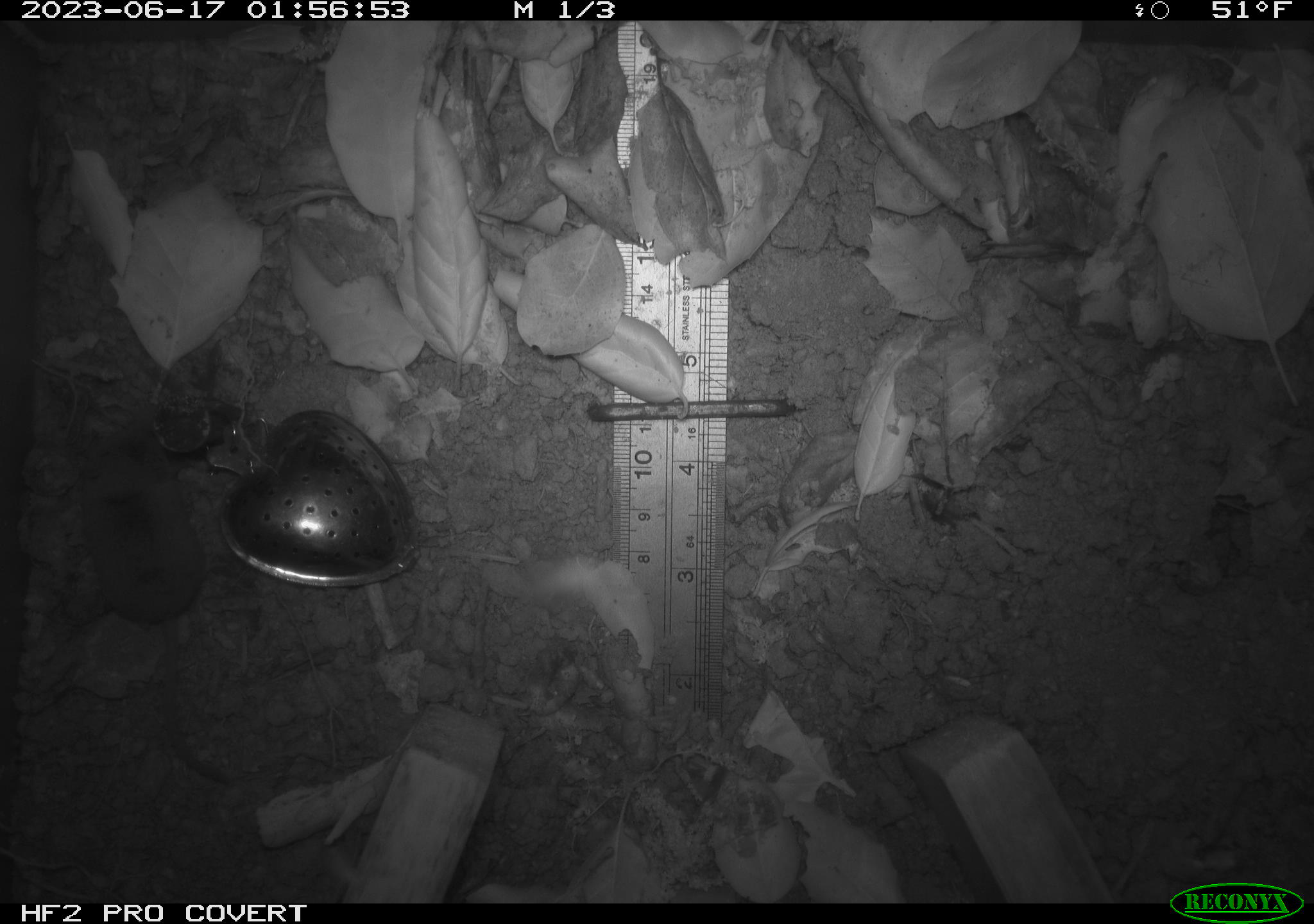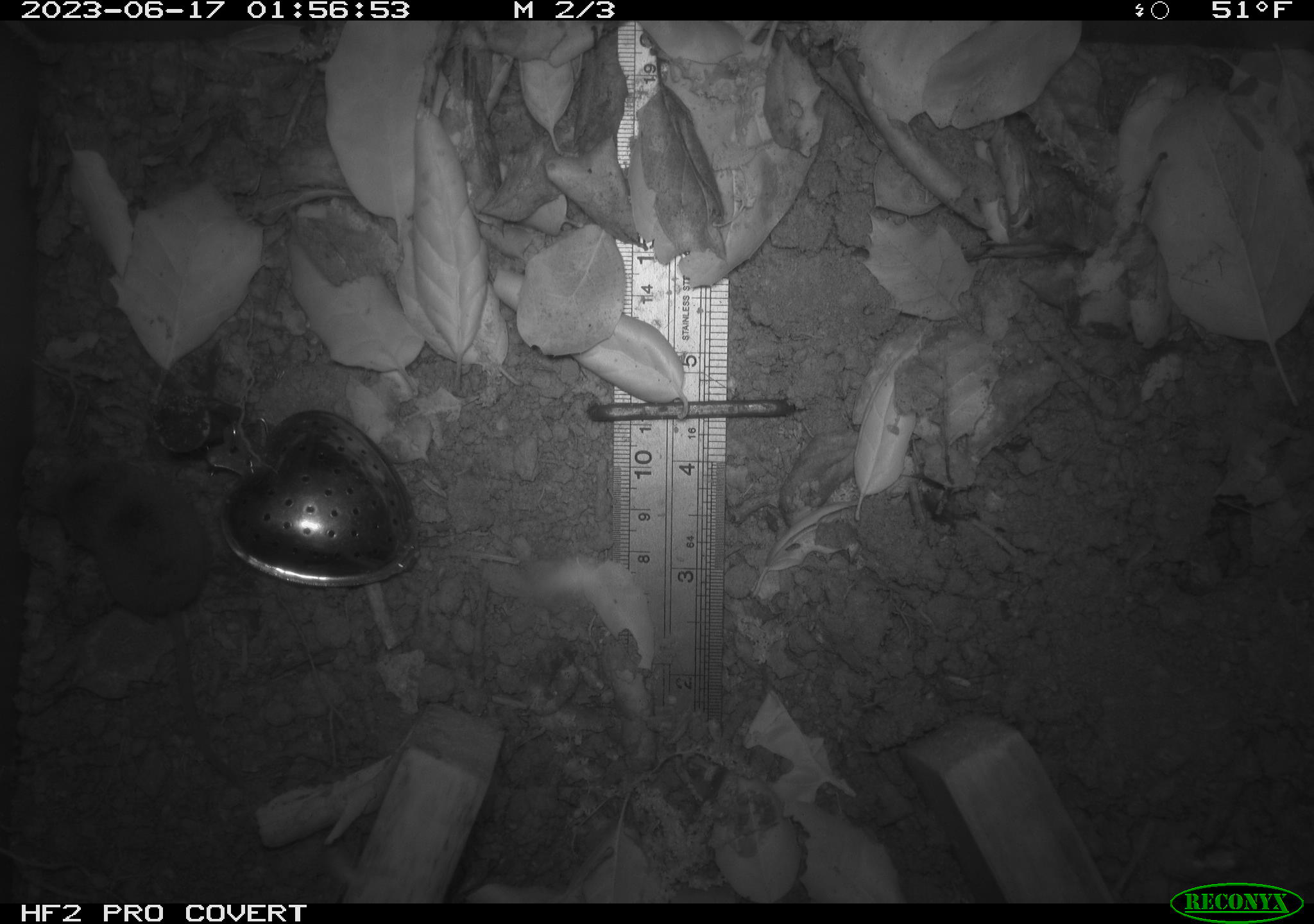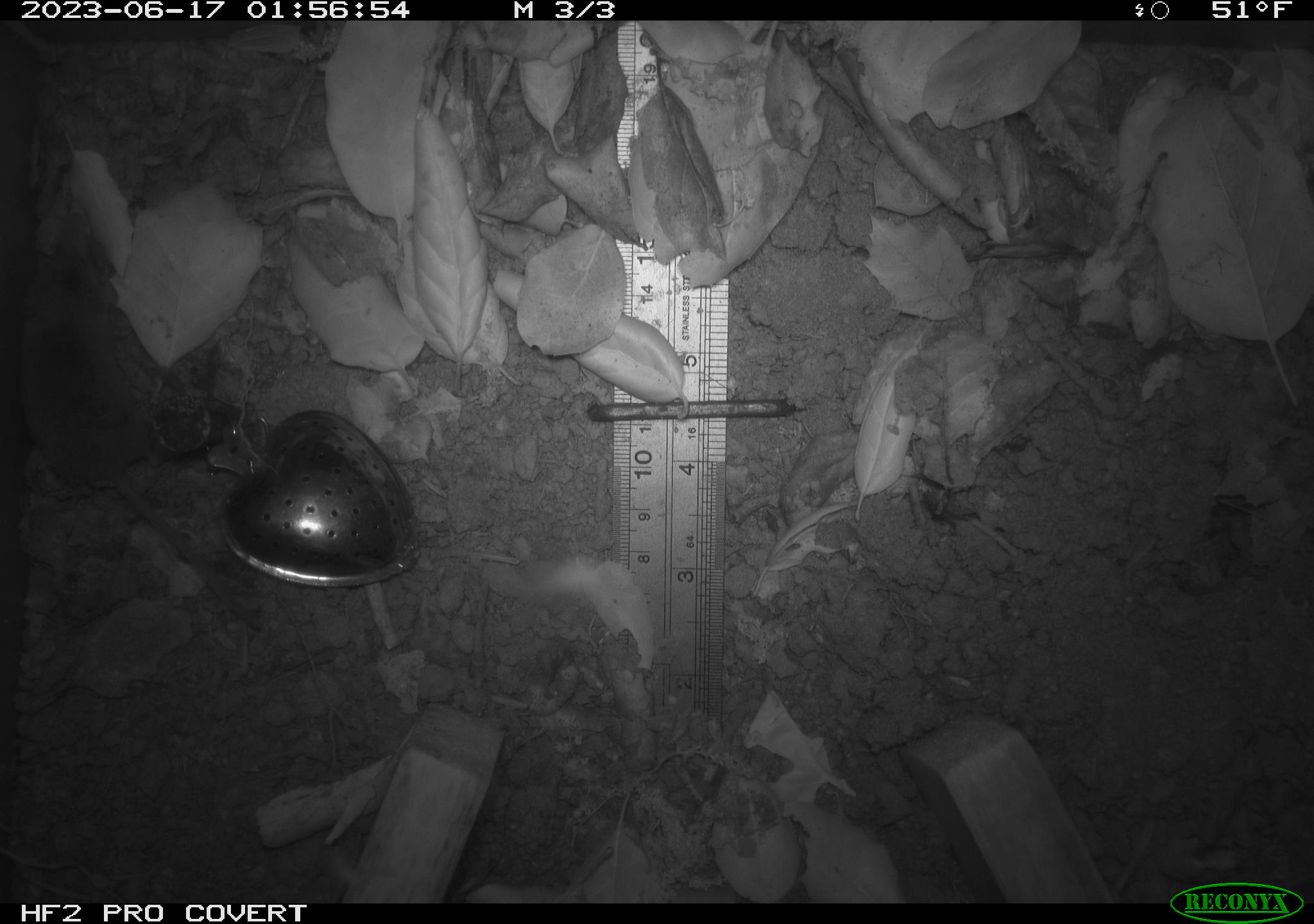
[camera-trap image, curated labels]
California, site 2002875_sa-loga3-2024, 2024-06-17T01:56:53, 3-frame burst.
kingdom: Animalia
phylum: Chordata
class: Mammalia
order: Eulipotyphla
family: Soricidae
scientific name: Soricidae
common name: shrews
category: soricidae family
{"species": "soricidae family (shrews) (Soricidae)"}